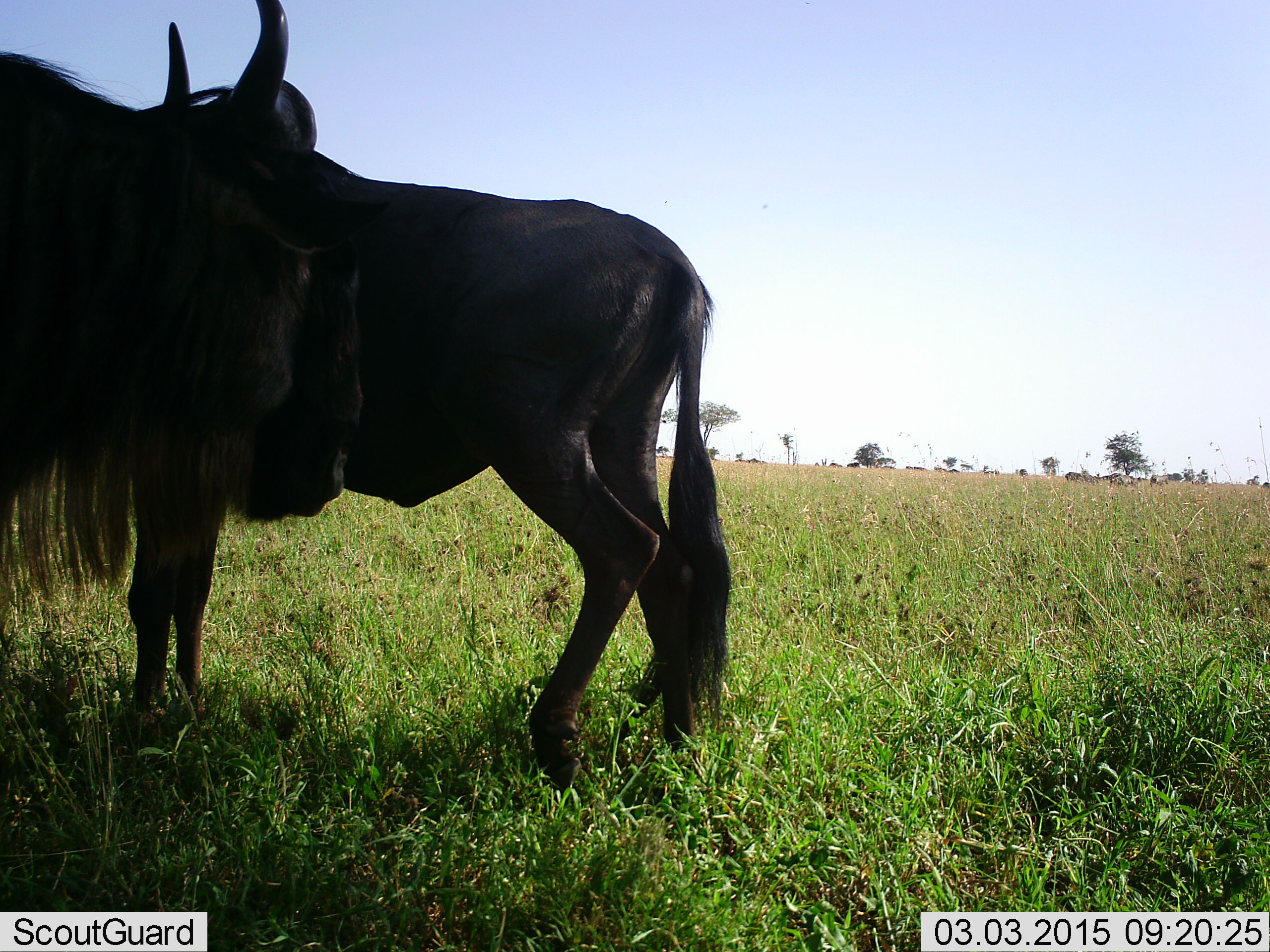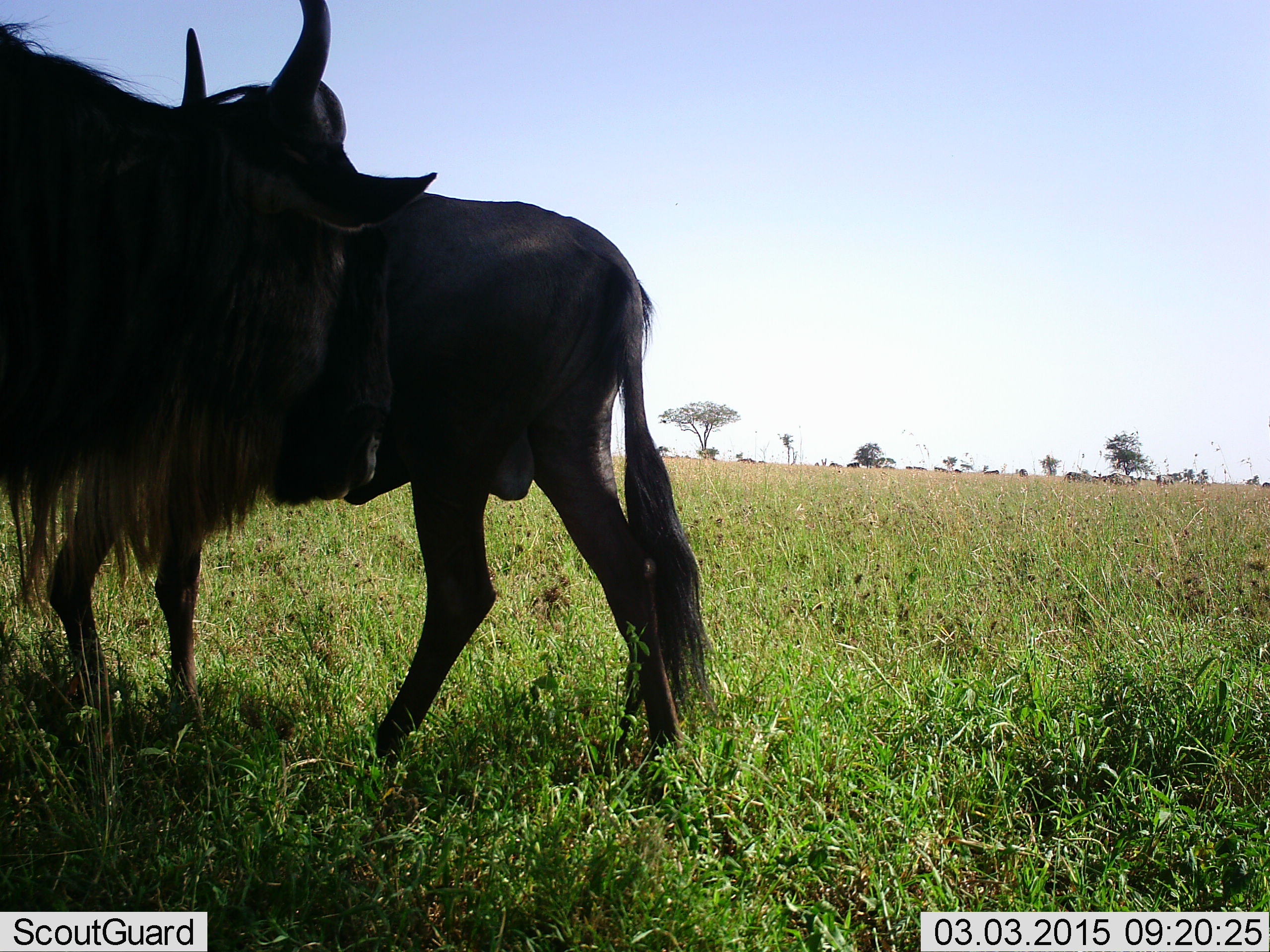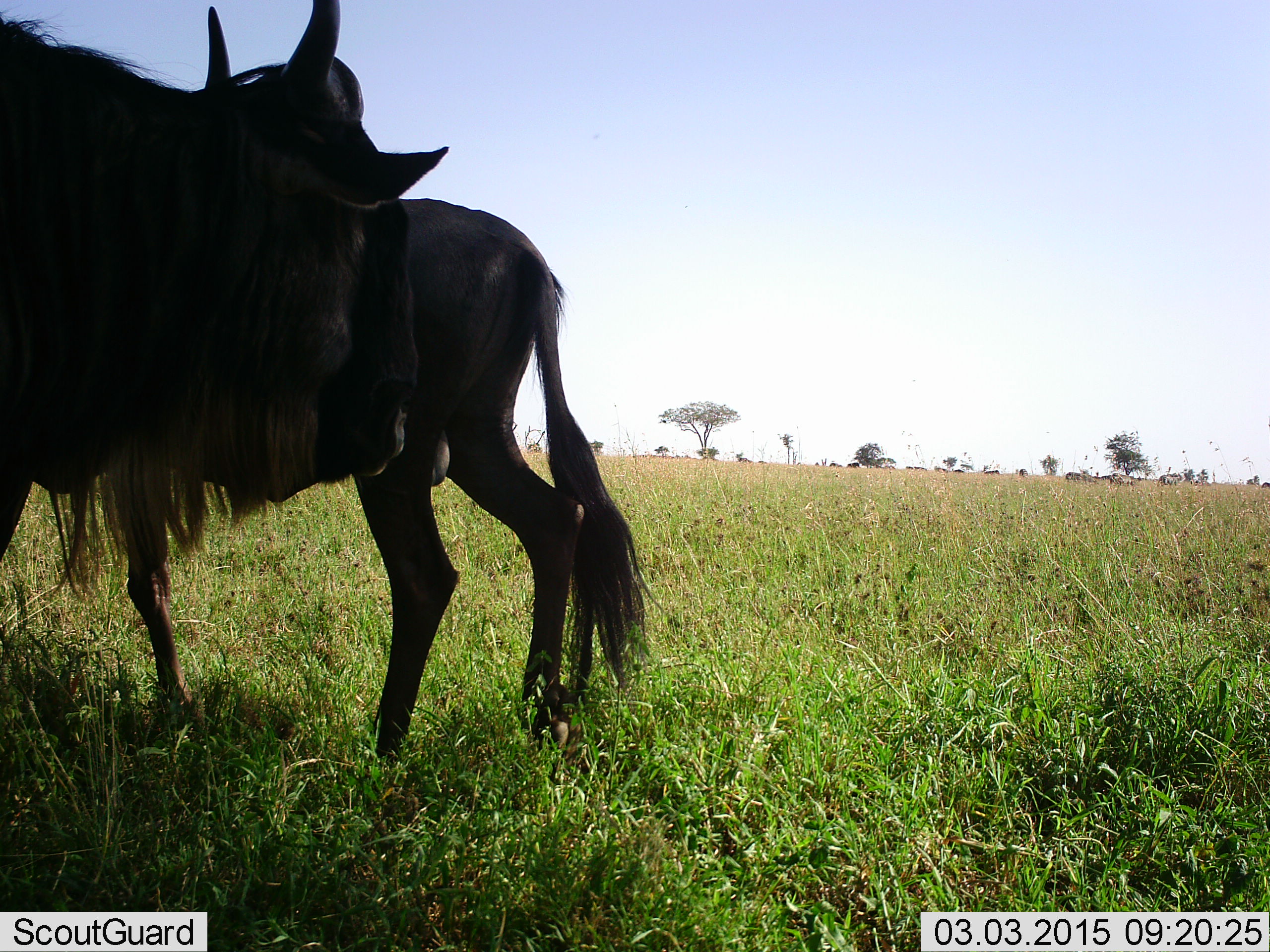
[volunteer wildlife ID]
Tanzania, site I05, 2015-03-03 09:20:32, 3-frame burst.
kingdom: Animalia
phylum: Chordata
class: Mammalia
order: Artiodactyla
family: Bovidae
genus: Connochaetes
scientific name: Connochaetes taurinus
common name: blue wildebeest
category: wildebeest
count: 2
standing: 60%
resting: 0%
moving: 70%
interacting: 10%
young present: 0%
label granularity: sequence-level